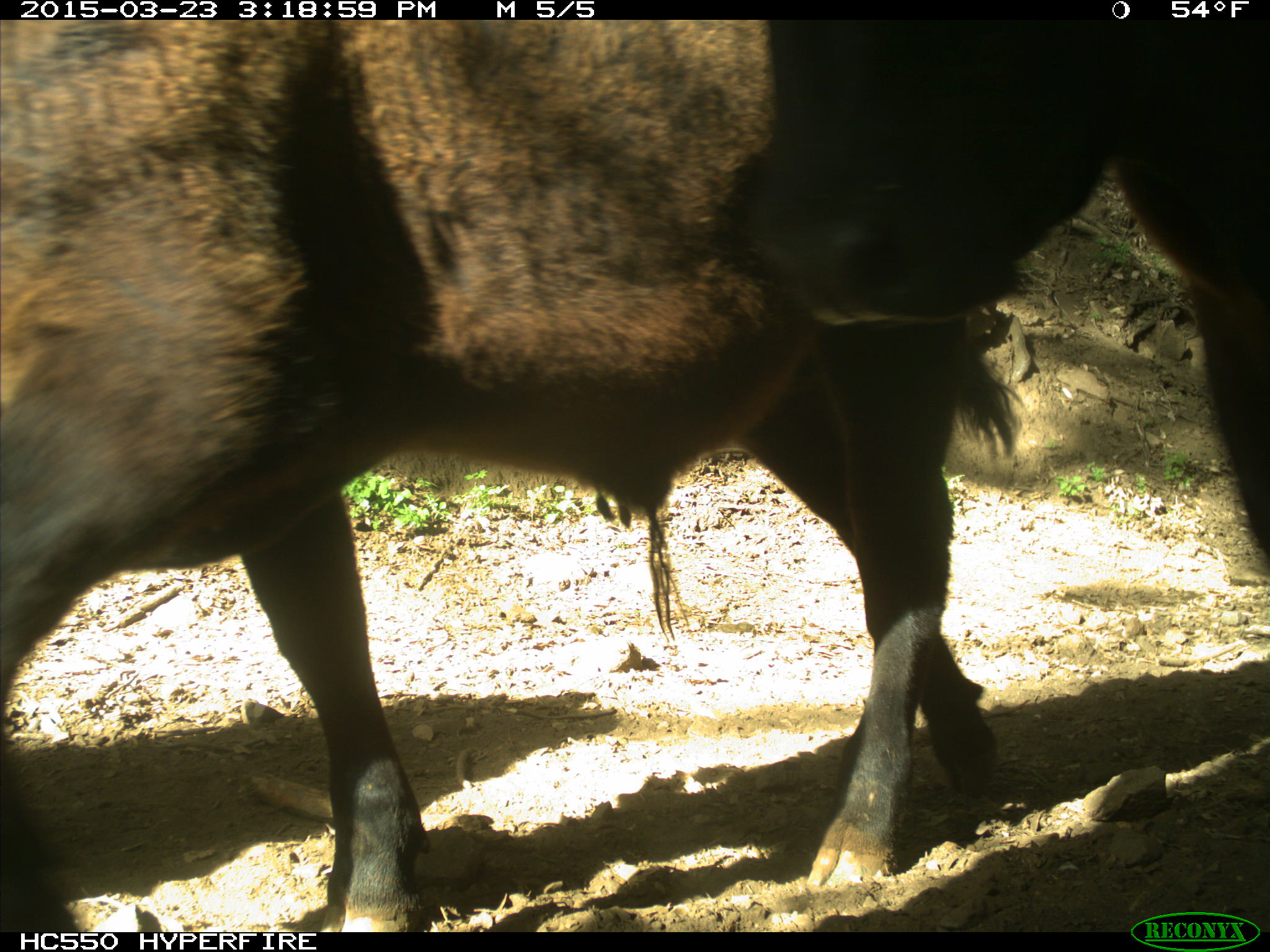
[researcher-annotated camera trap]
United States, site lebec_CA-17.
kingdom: Animalia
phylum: Chordata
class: Mammalia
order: Artiodactyla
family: Bovidae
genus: Bos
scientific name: Bos taurus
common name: domestic cow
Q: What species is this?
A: Bos taurus (domestic cow).